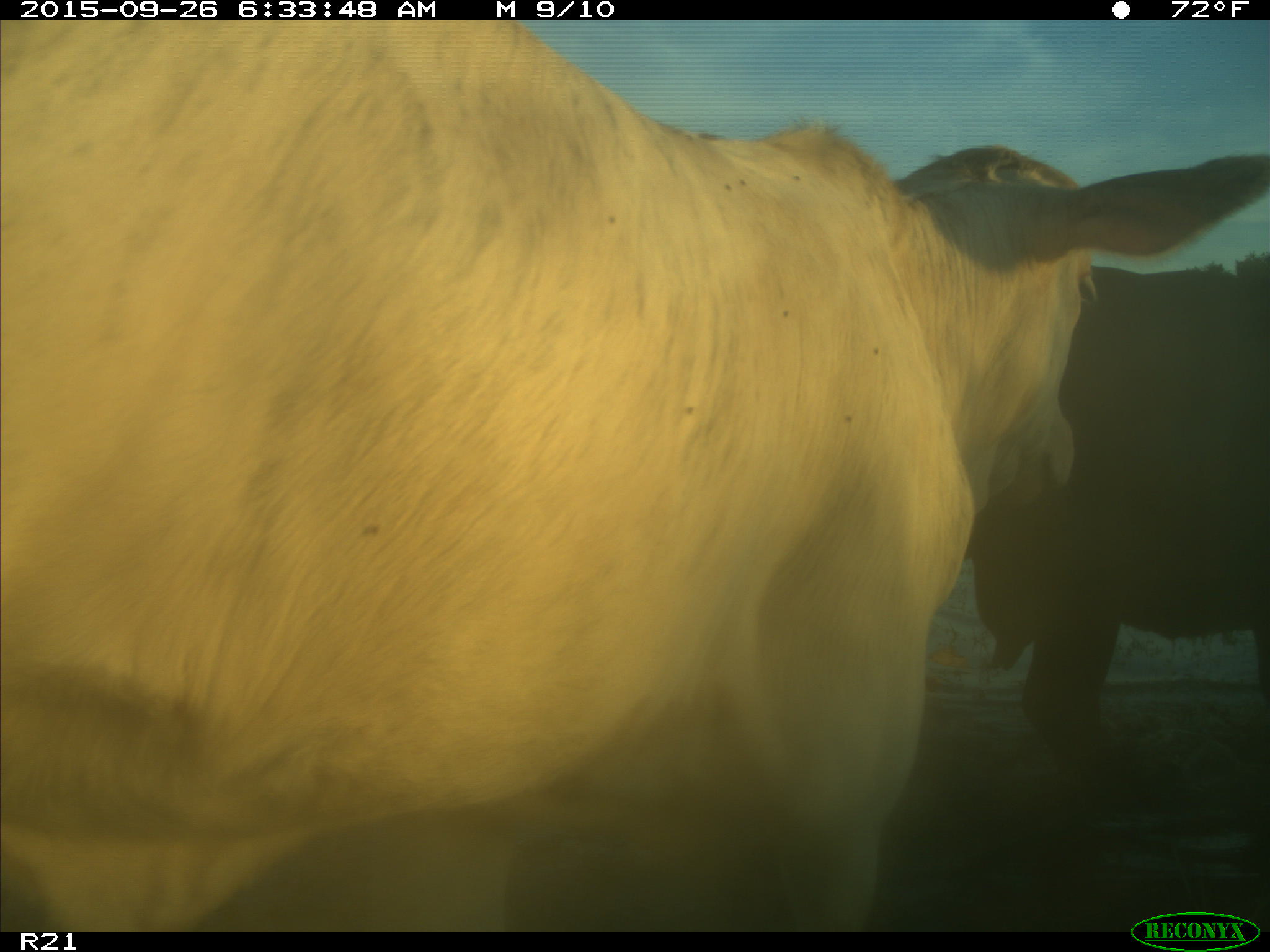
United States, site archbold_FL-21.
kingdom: Animalia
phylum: Chordata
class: Mammalia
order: Artiodactyla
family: Bovidae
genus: Bos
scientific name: Bos taurus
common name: domestic cow